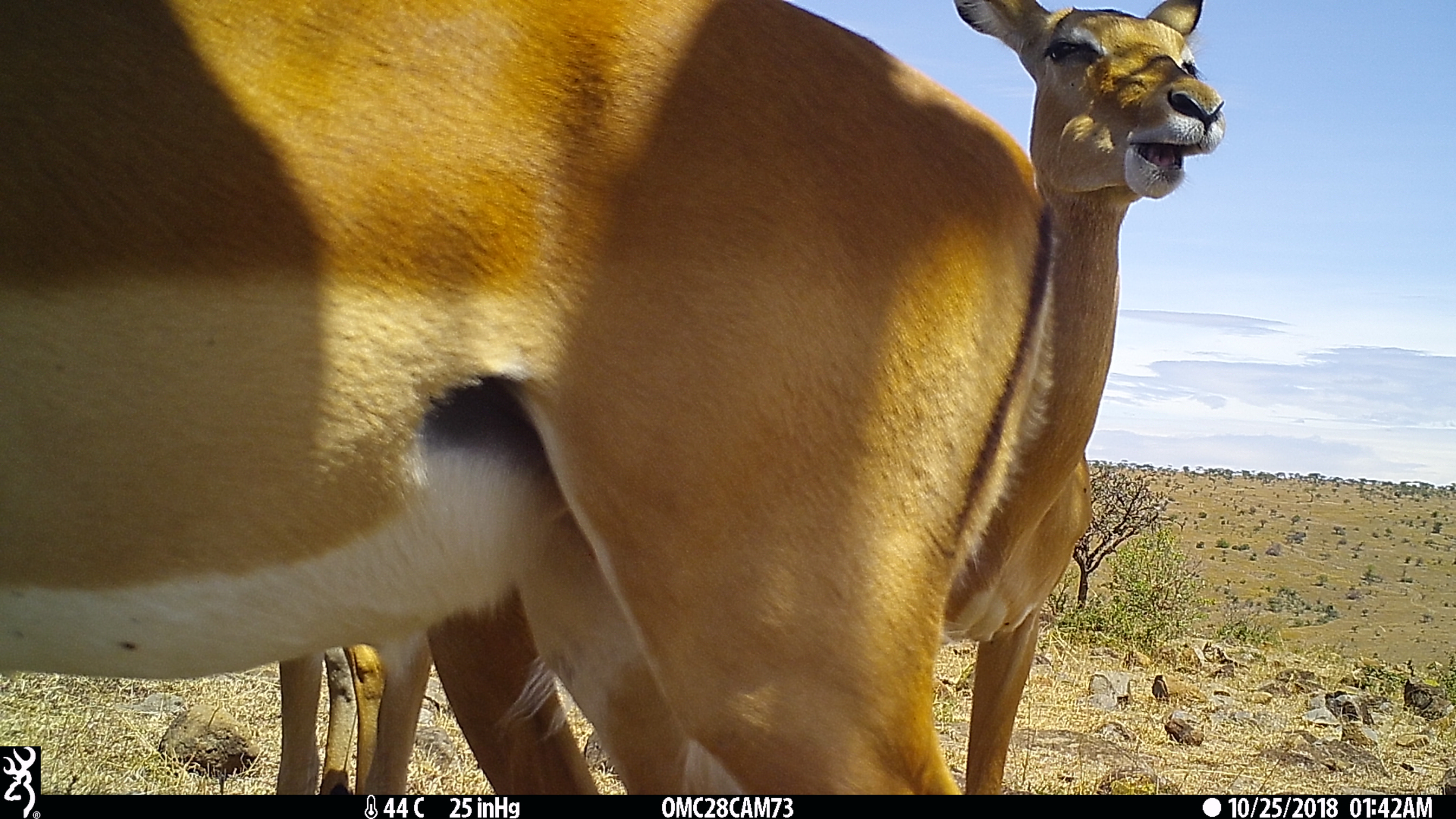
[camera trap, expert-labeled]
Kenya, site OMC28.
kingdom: Animalia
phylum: Chordata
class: Mammalia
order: Artiodactyla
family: Bovidae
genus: Aepyceros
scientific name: Aepyceros melampus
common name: impala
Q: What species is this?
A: Impala (Aepyceros melampus).